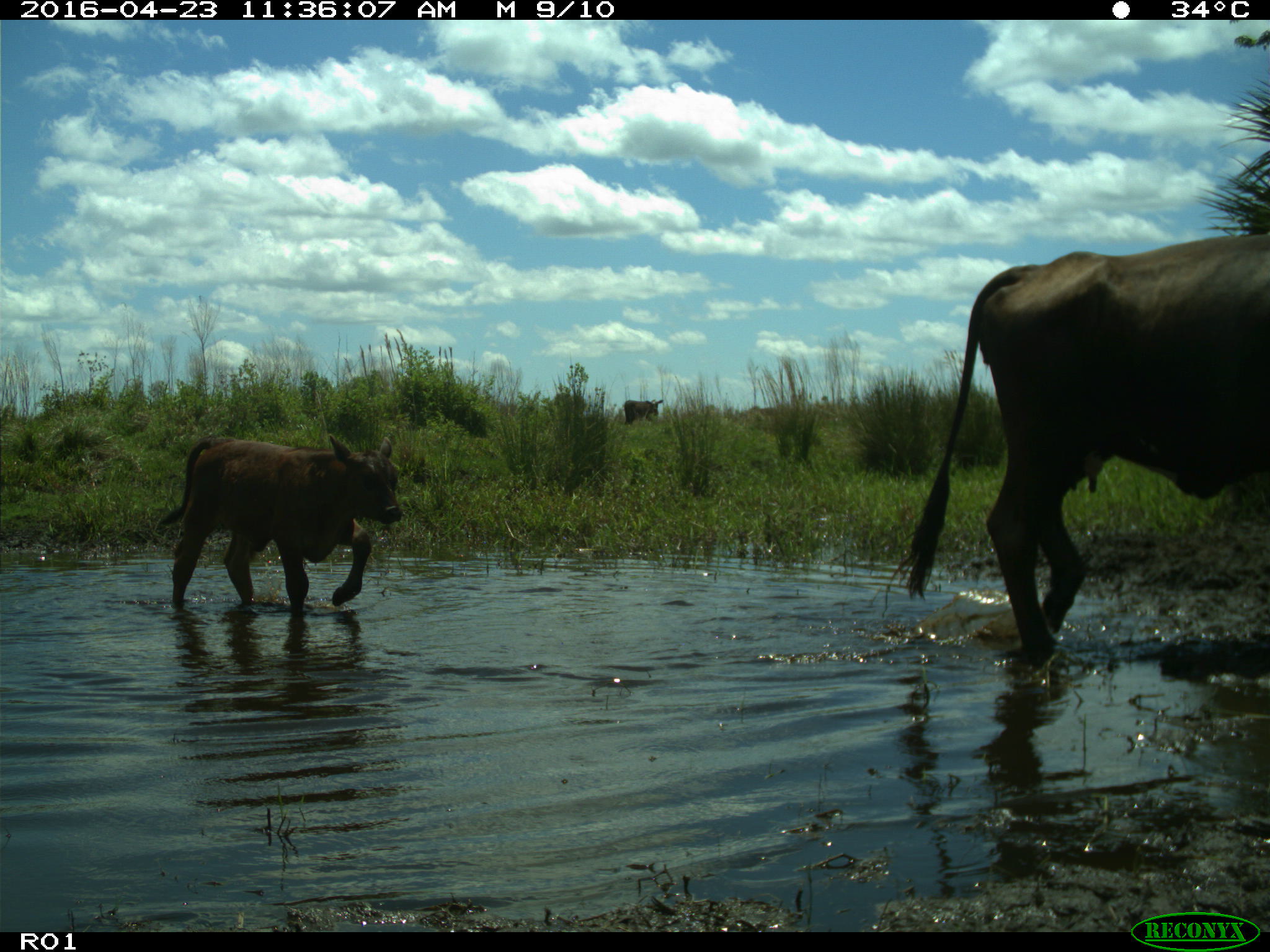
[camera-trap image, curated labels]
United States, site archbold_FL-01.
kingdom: Animalia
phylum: Chordata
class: Mammalia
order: Artiodactyla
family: Bovidae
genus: Bos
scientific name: Bos taurus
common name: domestic cow